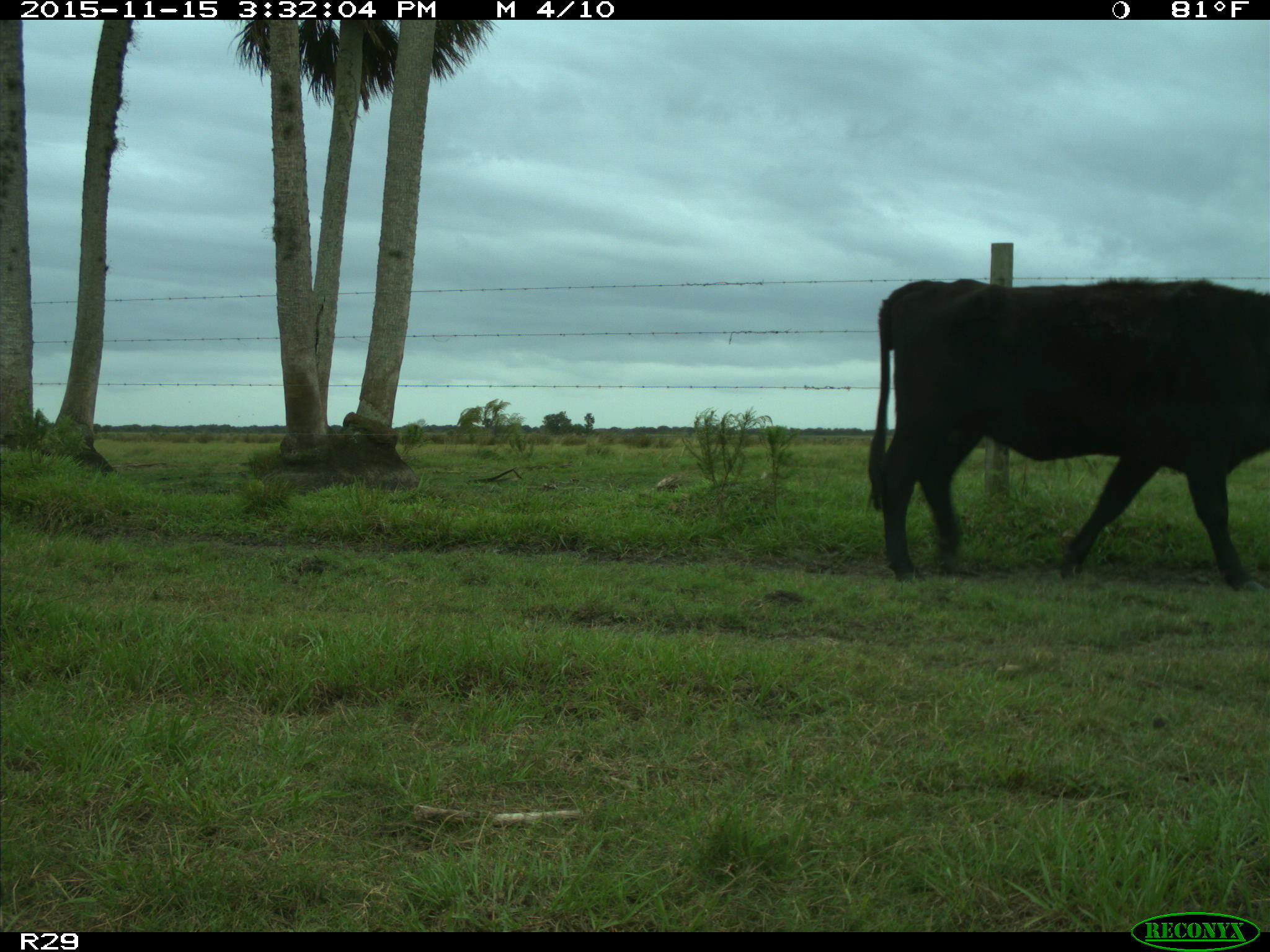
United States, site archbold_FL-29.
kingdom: Animalia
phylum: Chordata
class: Mammalia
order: Artiodactyla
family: Bovidae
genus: Bos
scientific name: Bos taurus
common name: domestic cow